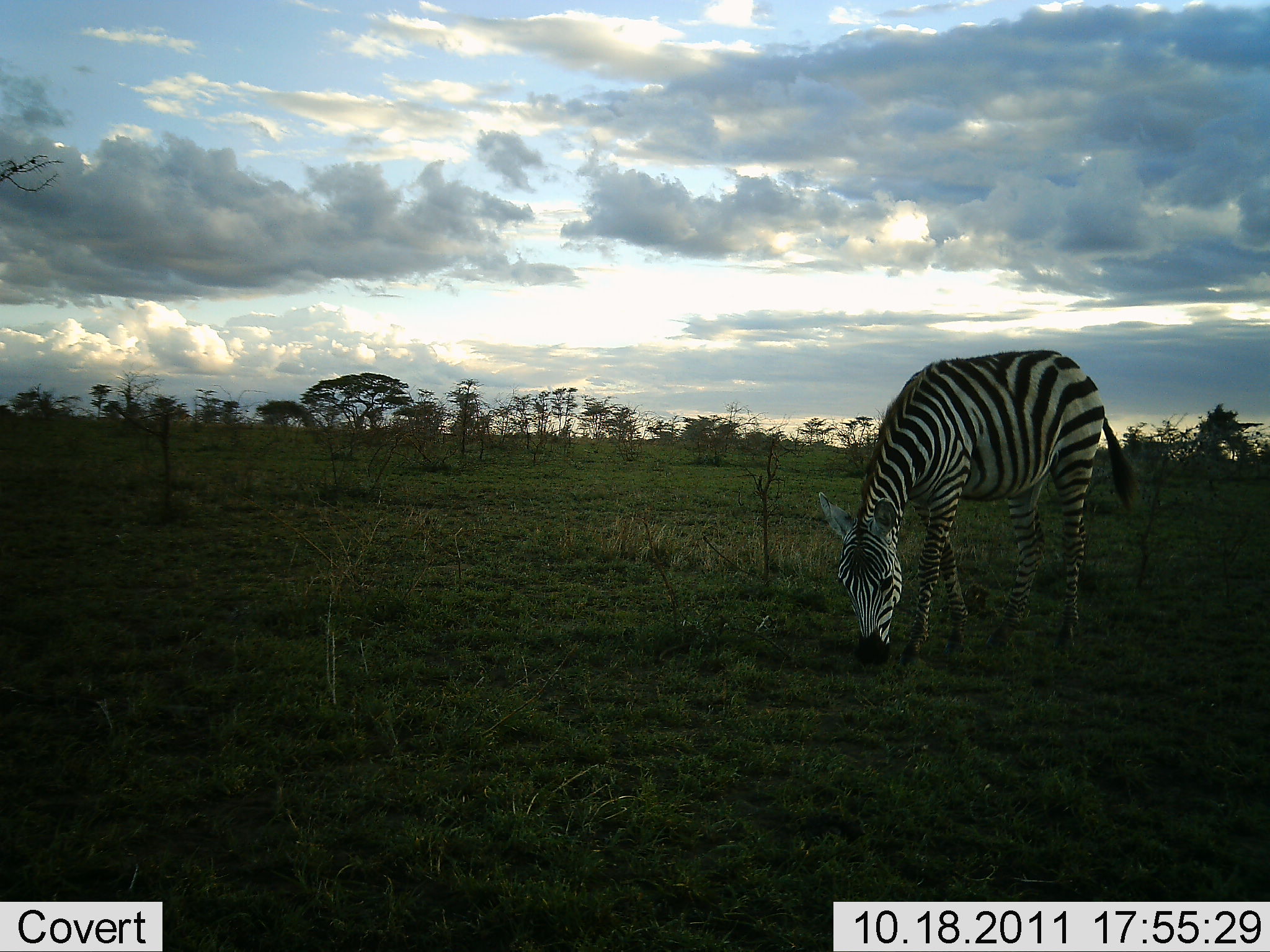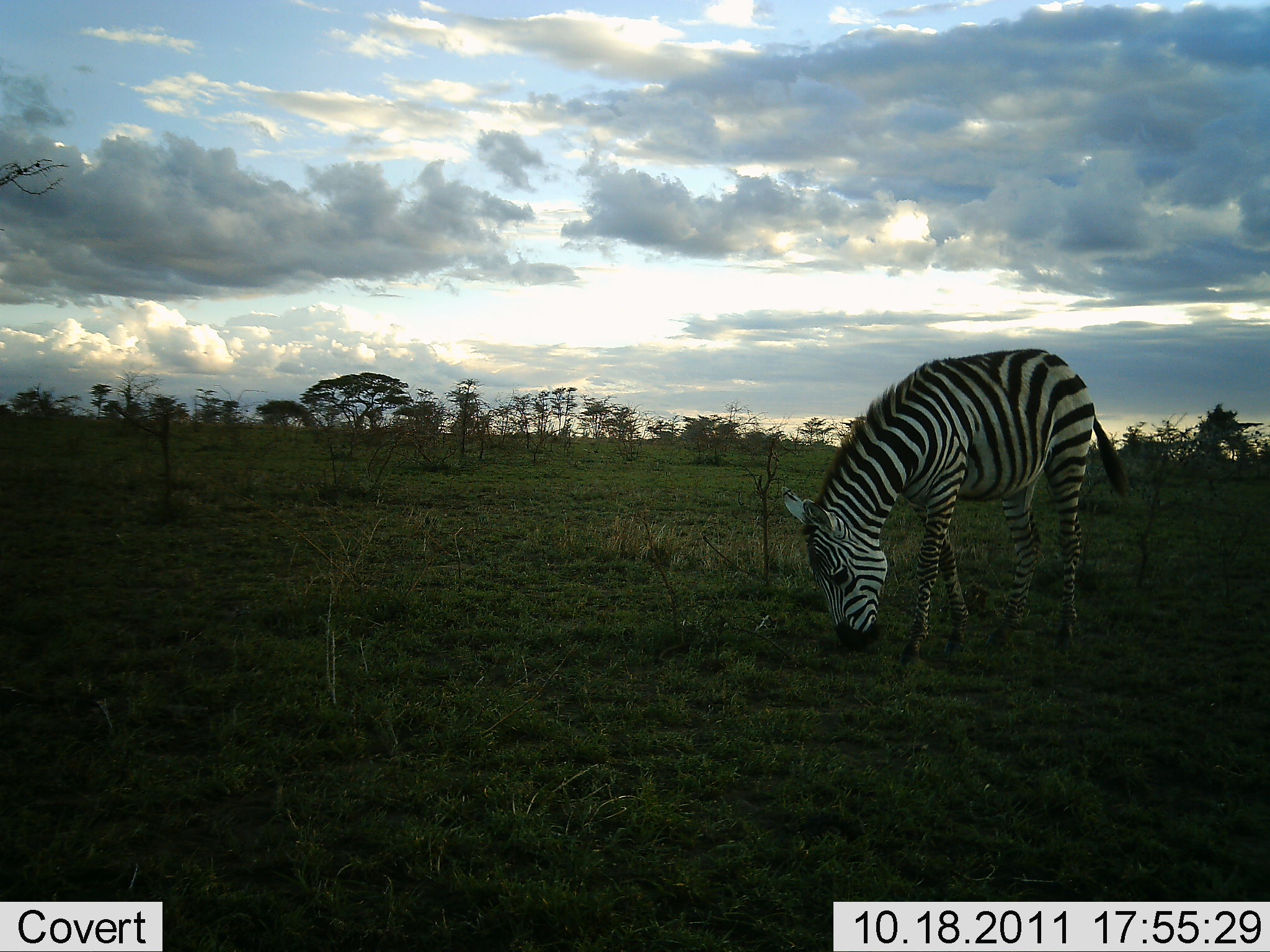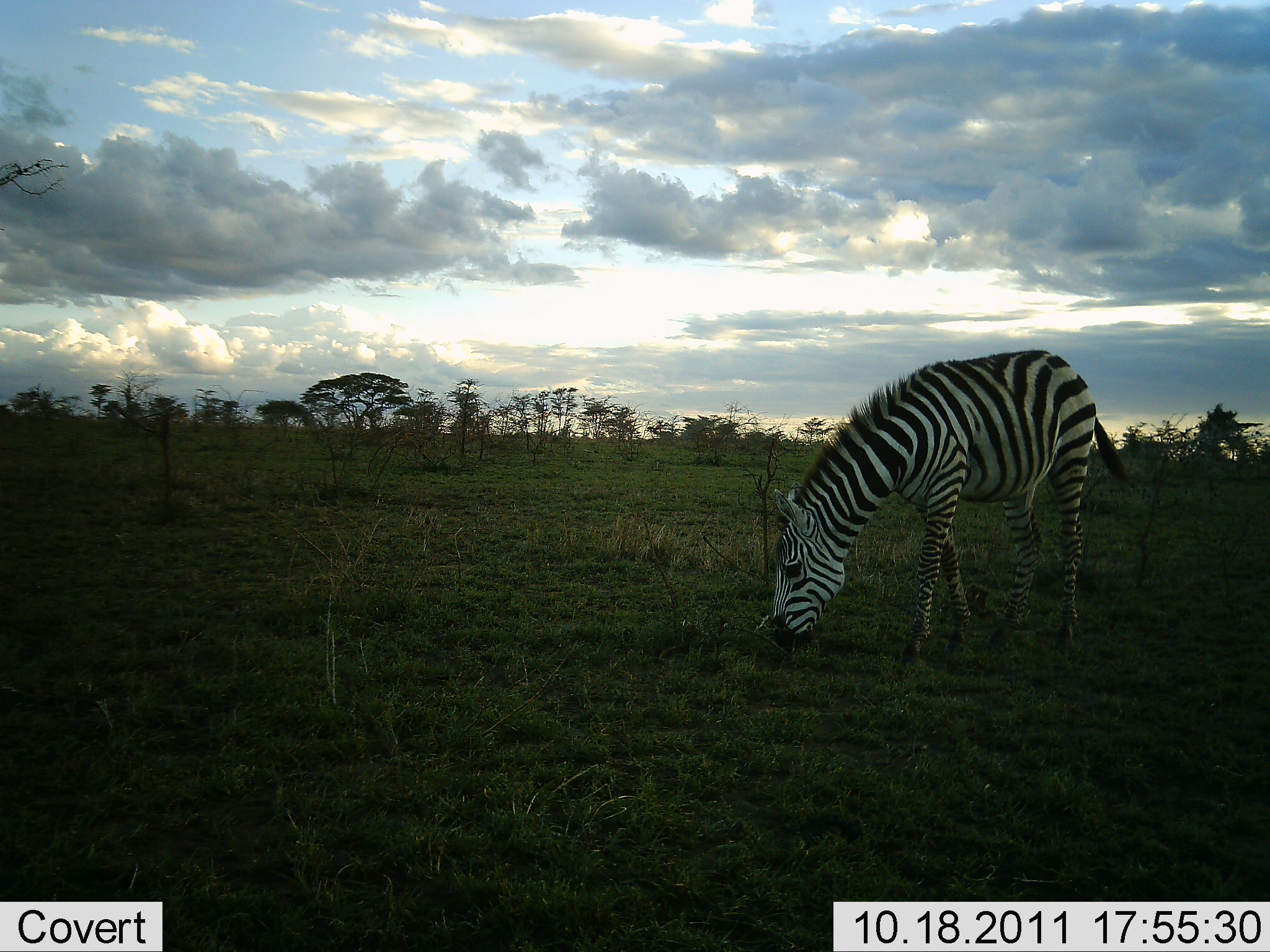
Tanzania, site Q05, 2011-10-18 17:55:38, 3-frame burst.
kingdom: Animalia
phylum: Chordata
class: Mammalia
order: Perissodactyla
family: Equidae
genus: Equus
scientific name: Equus quagga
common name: plains zebra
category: zebra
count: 1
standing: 0%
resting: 0%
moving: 0%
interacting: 0%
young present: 0%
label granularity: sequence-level